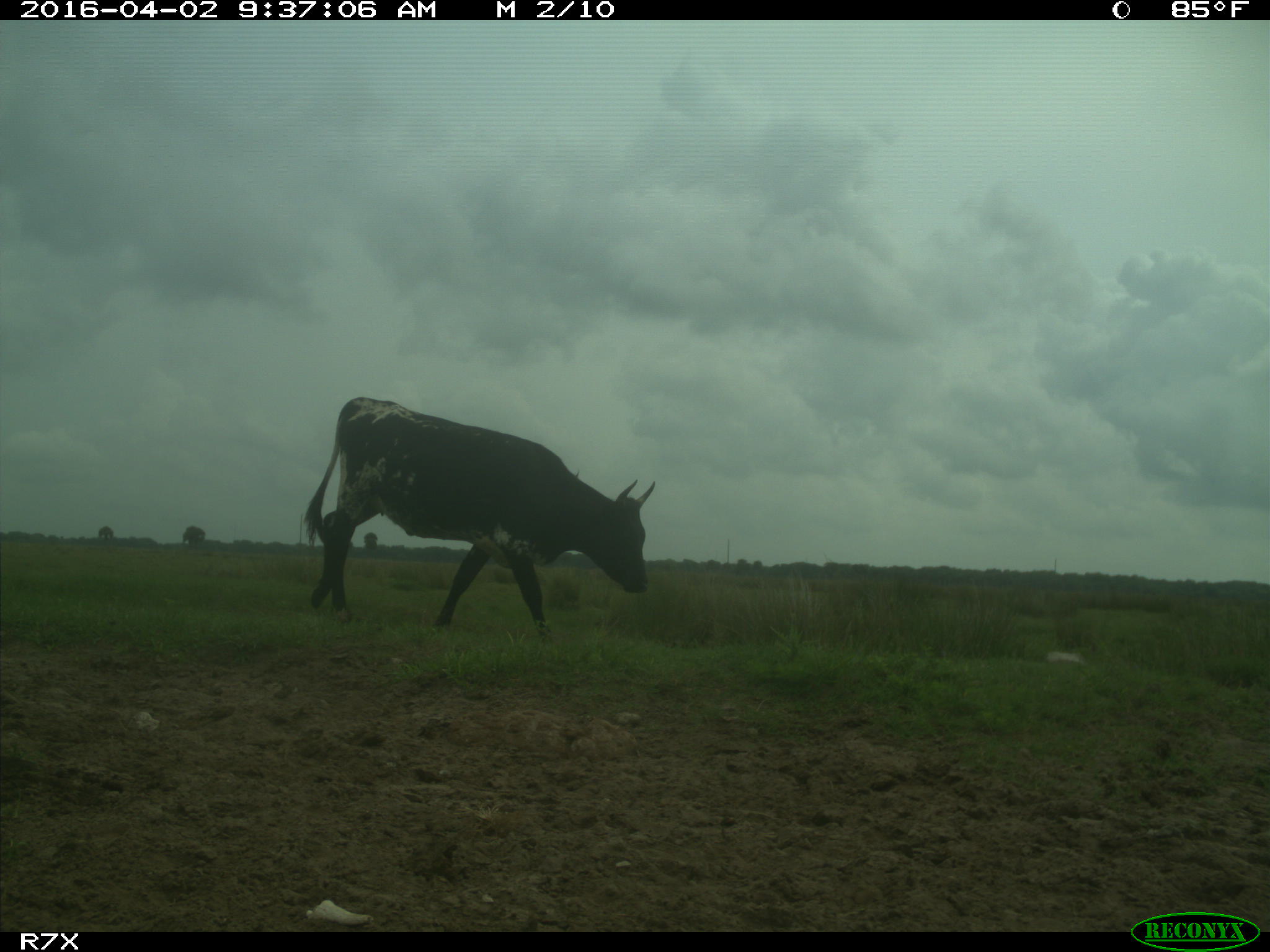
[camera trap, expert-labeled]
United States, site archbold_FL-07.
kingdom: Animalia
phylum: Chordata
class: Mammalia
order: Artiodactyla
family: Bovidae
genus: Bos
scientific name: Bos taurus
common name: domestic cow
Bos taurus (domestic cow).